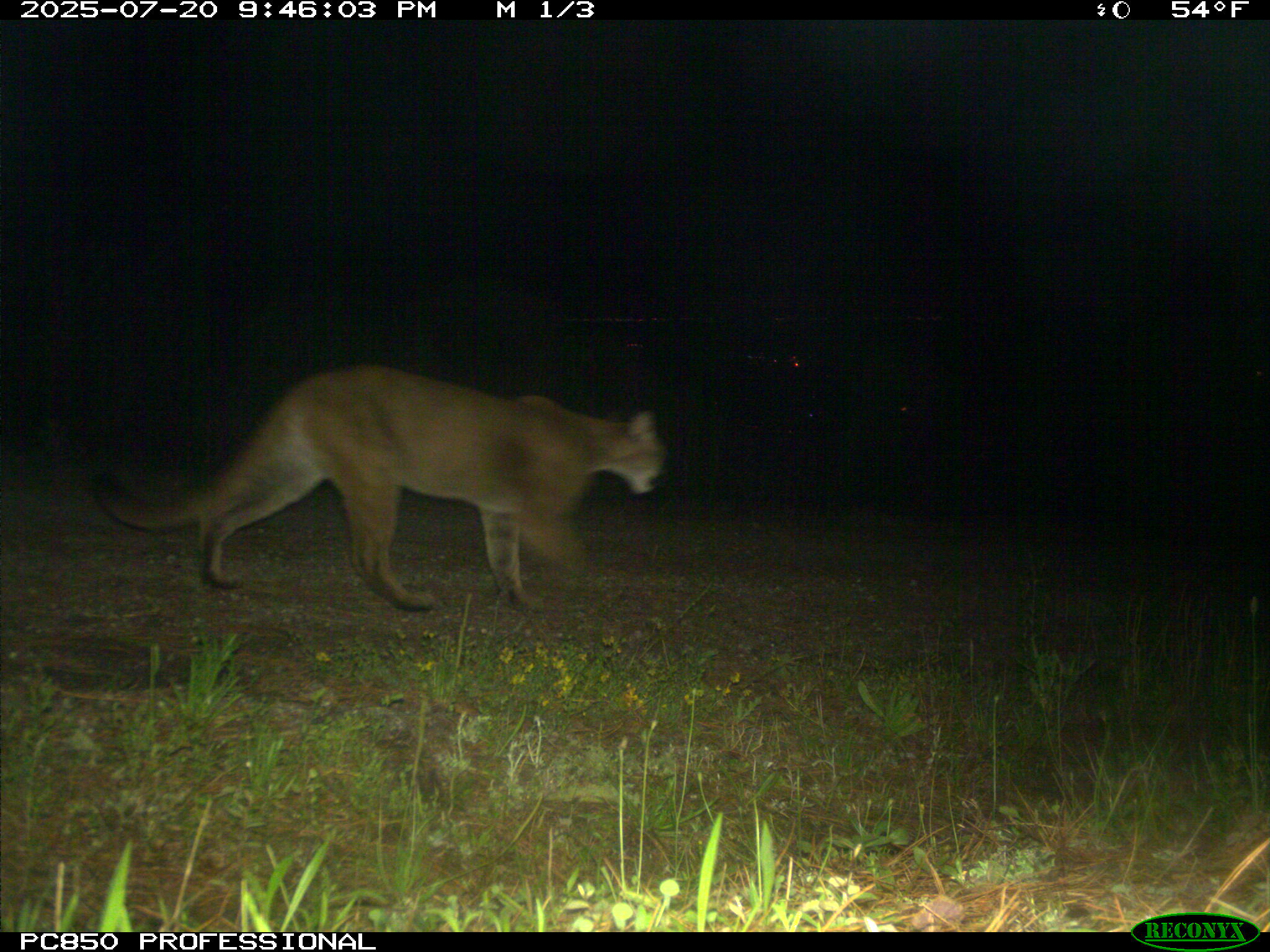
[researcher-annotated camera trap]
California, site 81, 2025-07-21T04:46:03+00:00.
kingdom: Animalia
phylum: Chordata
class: Mammalia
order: Carnivora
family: Felidae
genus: Puma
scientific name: Puma concolor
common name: puma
Puma (Puma concolor).